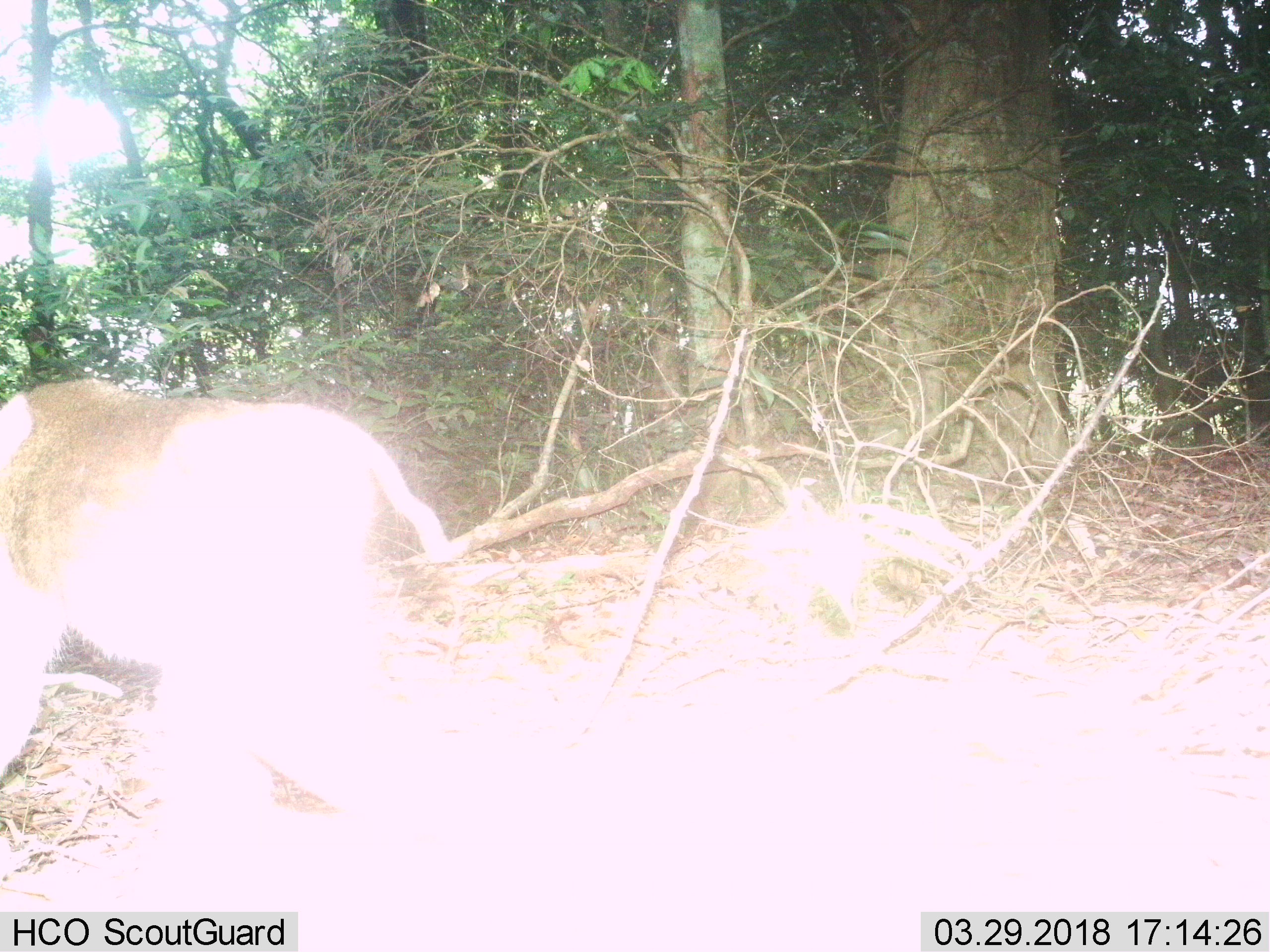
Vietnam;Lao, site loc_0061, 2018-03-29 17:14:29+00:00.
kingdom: Animalia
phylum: Chordata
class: Mammalia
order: Primates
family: Cercopithecidae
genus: Macaca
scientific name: Macaca nemestrina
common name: pig-tailed macaque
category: pig tailed macaque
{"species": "pig tailed macaque (pig-tailed macaque) (Macaca nemestrina)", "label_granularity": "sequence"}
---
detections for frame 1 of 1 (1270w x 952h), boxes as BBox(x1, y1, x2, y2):
pig tailed macaque: BBox(0, 377, 457, 777)